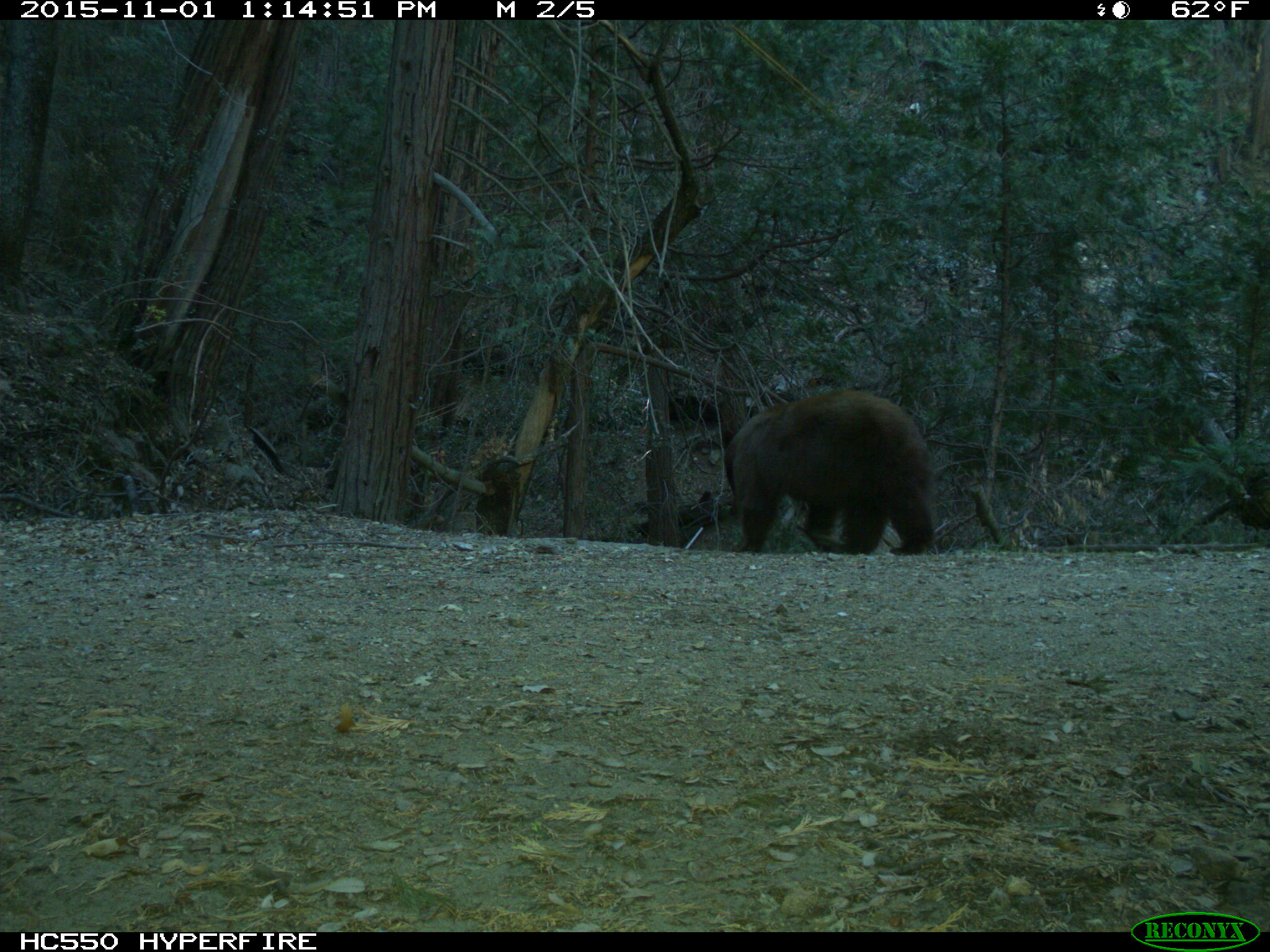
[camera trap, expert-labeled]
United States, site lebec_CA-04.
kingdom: Animalia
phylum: Chordata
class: Mammalia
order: Carnivora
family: Ursidae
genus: Ursus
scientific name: Ursus americanus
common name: american black bear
Ursus americanus (american black bear).